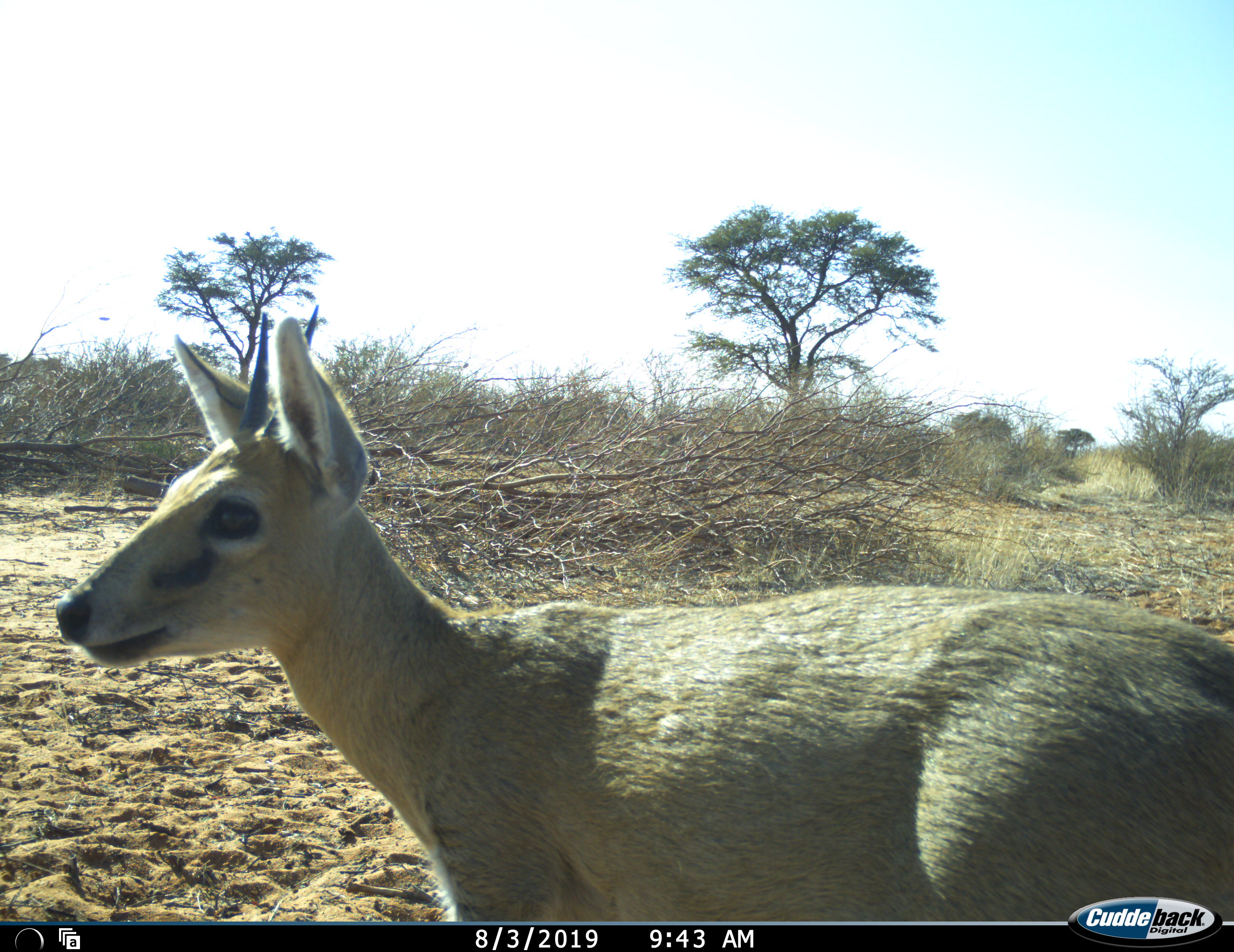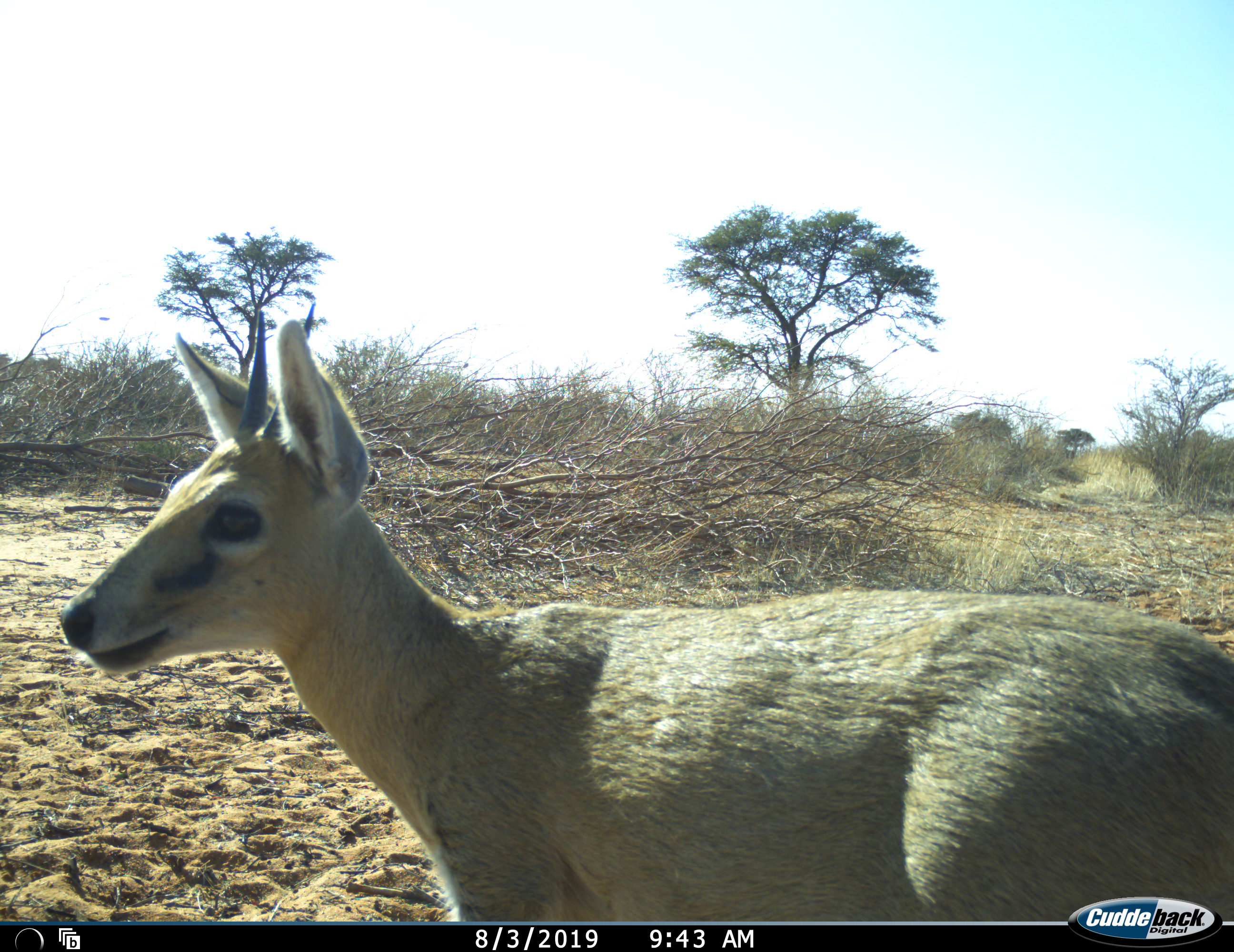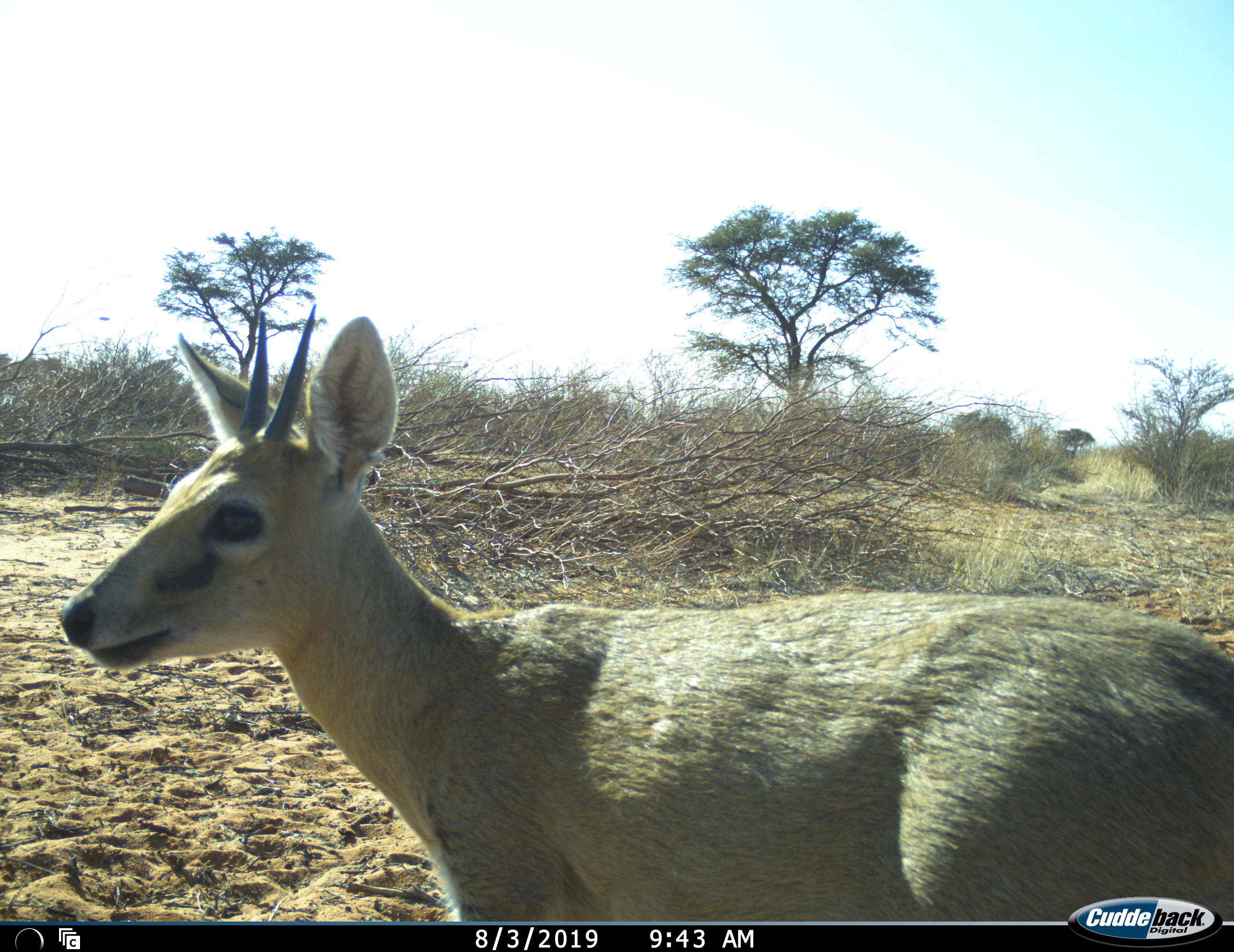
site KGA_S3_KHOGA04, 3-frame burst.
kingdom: Animalia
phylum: Chordata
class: Mammalia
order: Artiodactyla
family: Bovidae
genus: Sylvicapra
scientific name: Sylvicapra grimmia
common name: common duiker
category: duikercommongrey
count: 1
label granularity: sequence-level